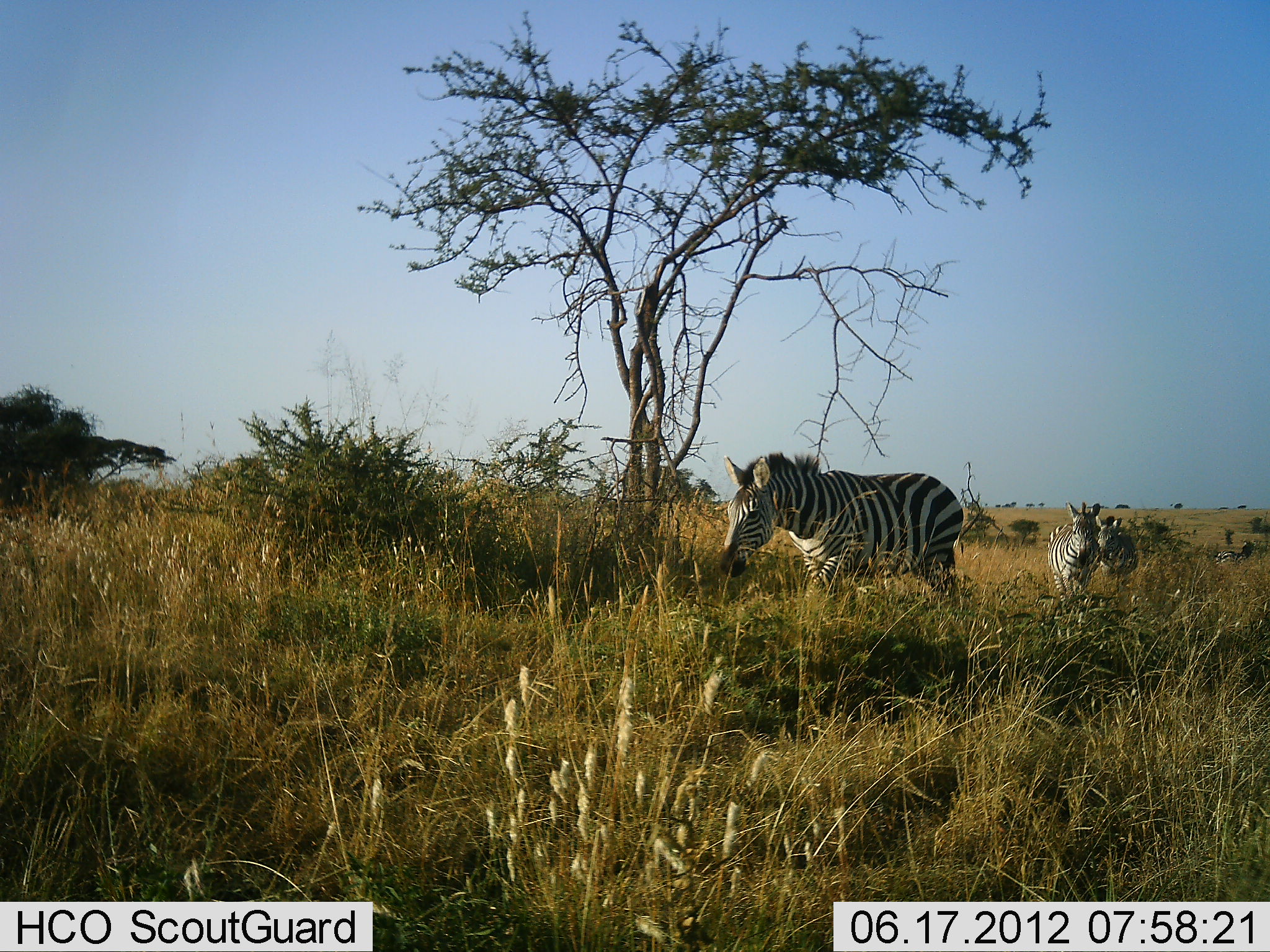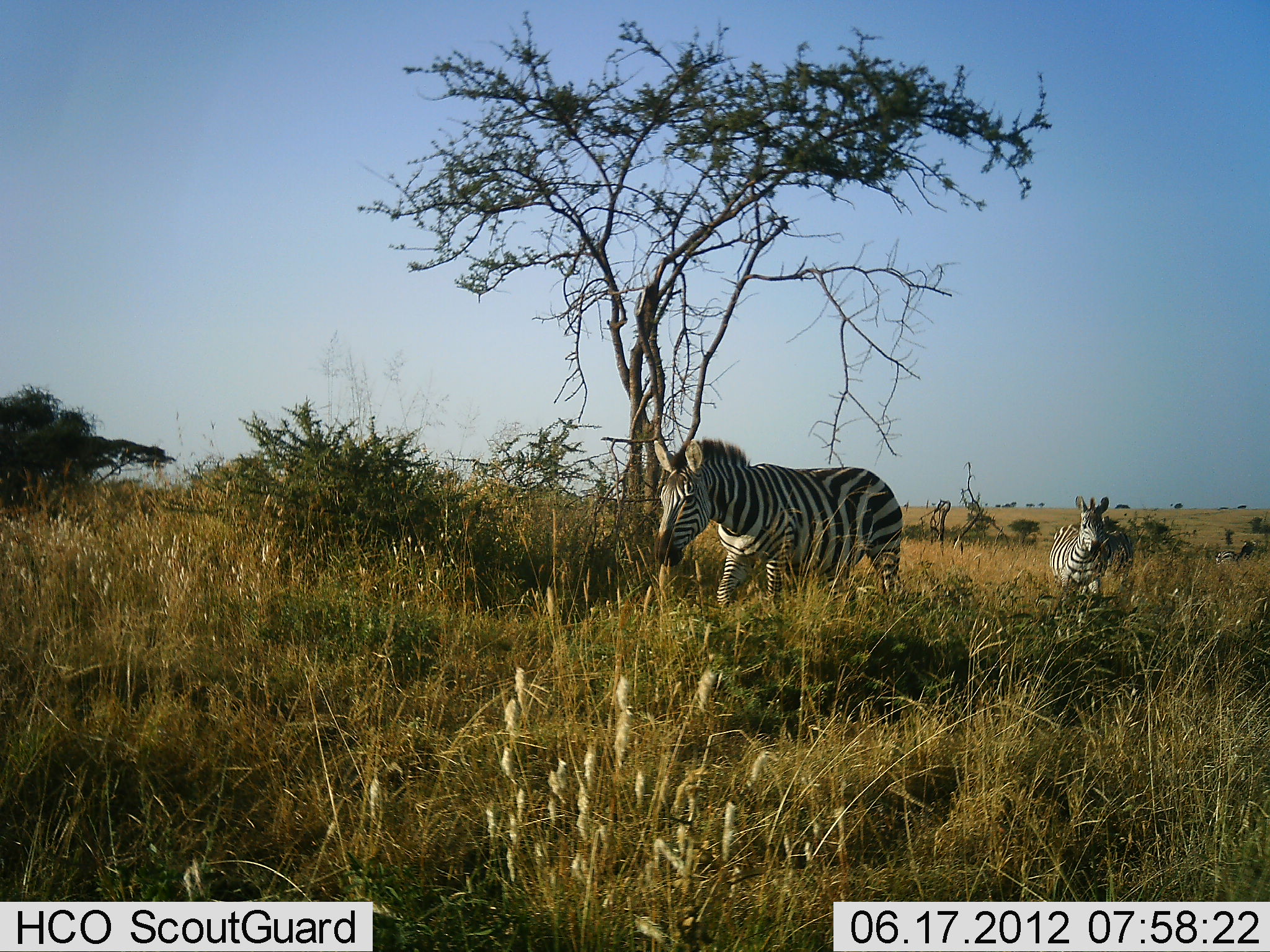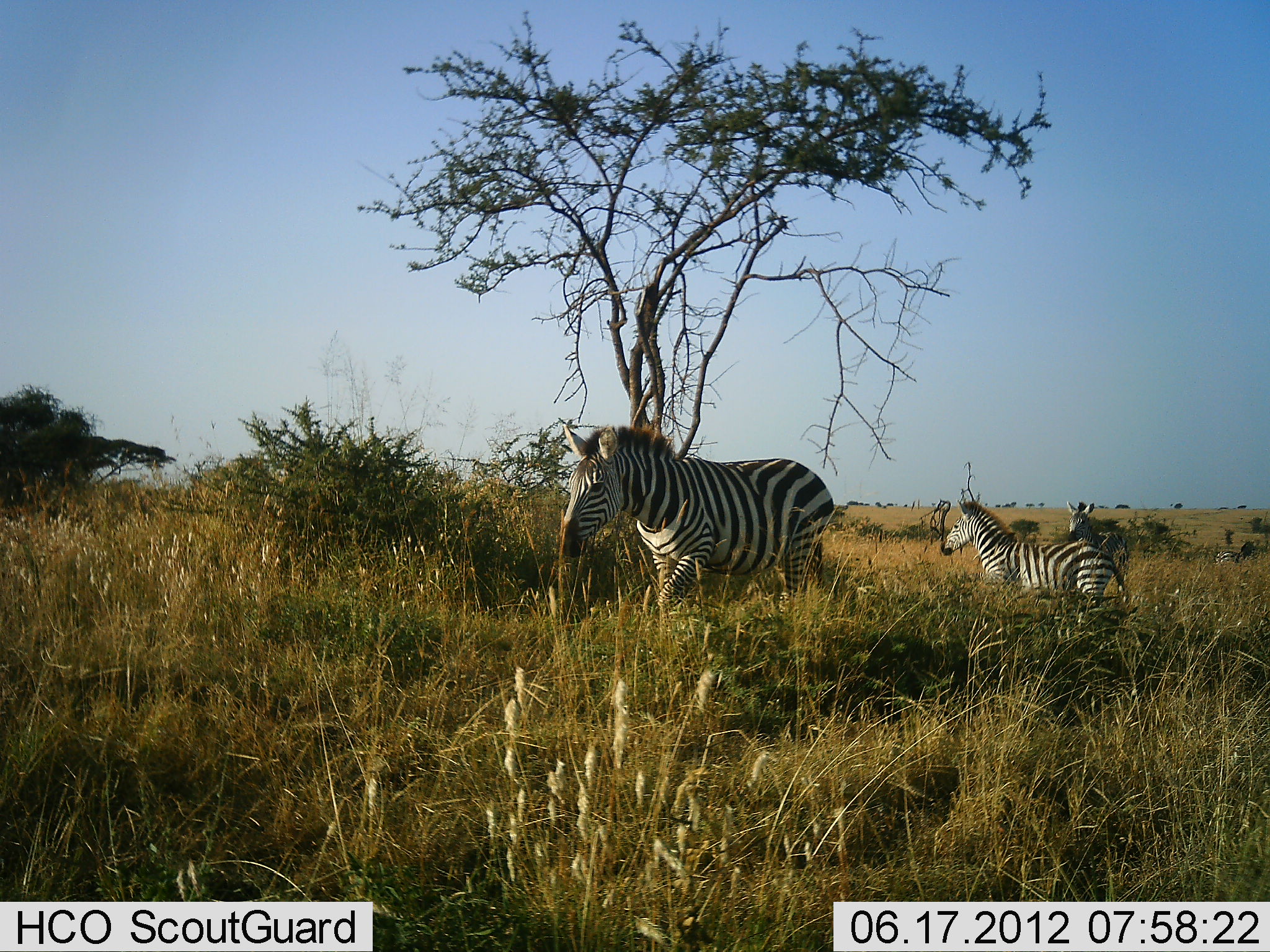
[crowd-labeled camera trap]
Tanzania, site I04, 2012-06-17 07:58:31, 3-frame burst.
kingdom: Animalia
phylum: Chordata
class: Mammalia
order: Perissodactyla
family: Equidae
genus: Equus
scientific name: Equus quagga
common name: plains zebra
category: zebra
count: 3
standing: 20%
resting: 0%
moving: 100%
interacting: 0%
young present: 0%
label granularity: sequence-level